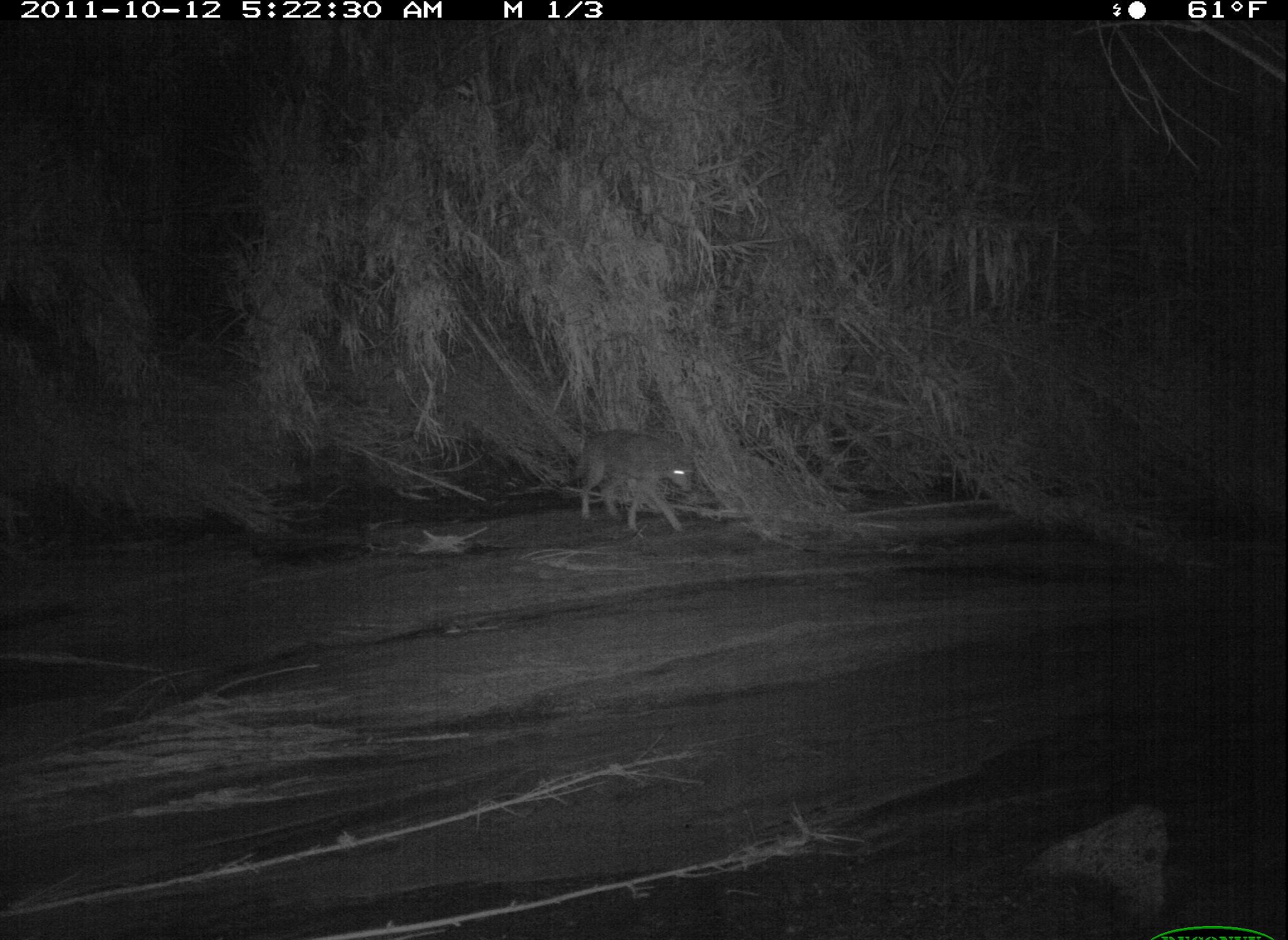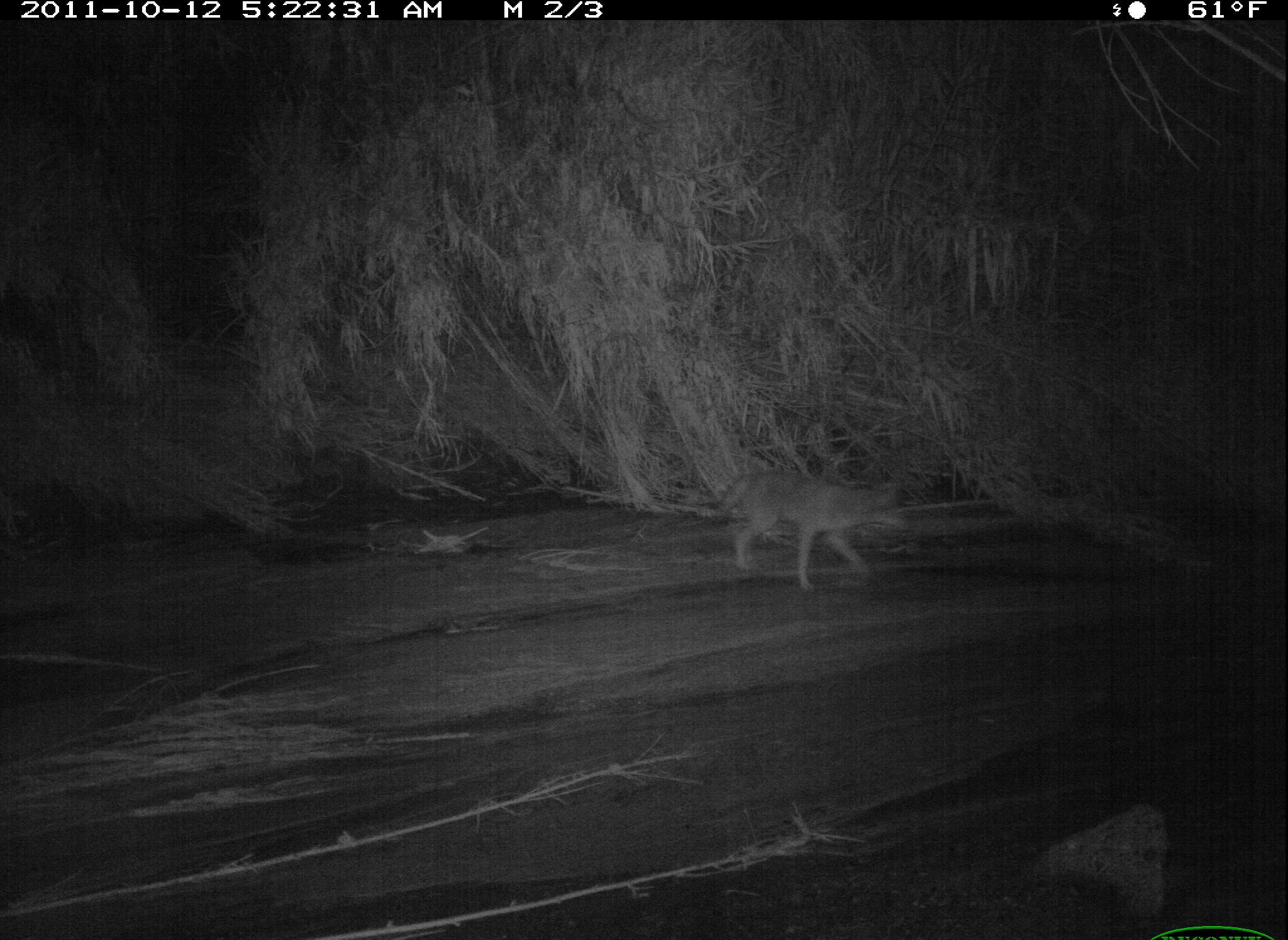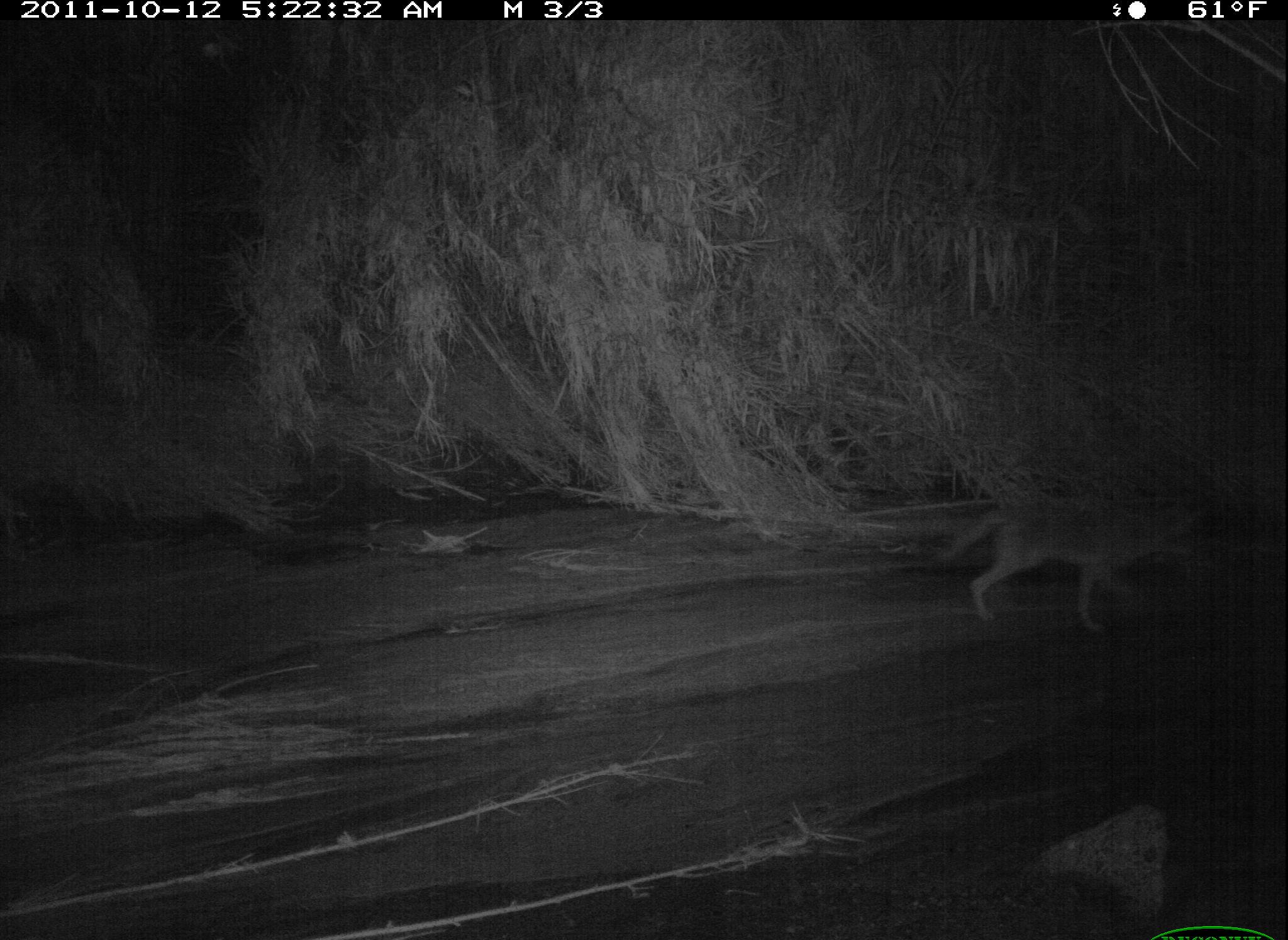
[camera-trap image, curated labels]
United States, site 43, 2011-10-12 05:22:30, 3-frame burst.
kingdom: Animalia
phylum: Chordata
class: Mammalia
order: Carnivora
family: Canidae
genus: Canis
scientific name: Canis latrans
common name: coyote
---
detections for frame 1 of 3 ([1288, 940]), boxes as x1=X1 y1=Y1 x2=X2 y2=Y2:
coyote: x1=562 y1=422 x2=715 y2=544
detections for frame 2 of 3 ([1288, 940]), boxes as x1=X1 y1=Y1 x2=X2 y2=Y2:
coyote: x1=712 y1=467 x2=921 y2=606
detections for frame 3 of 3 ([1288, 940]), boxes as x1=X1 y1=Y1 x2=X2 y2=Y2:
coyote: x1=921 y1=472 x2=1233 y2=652